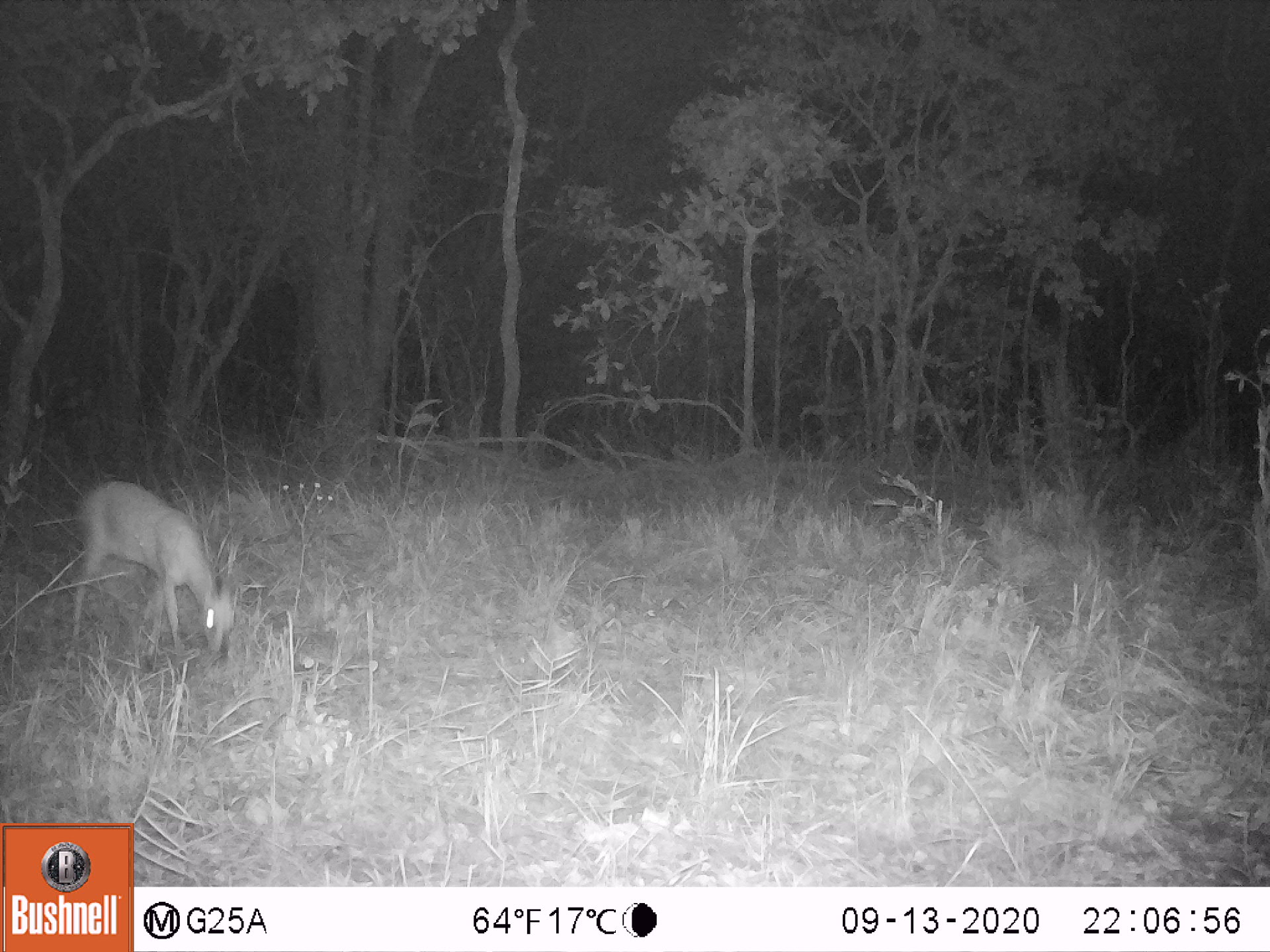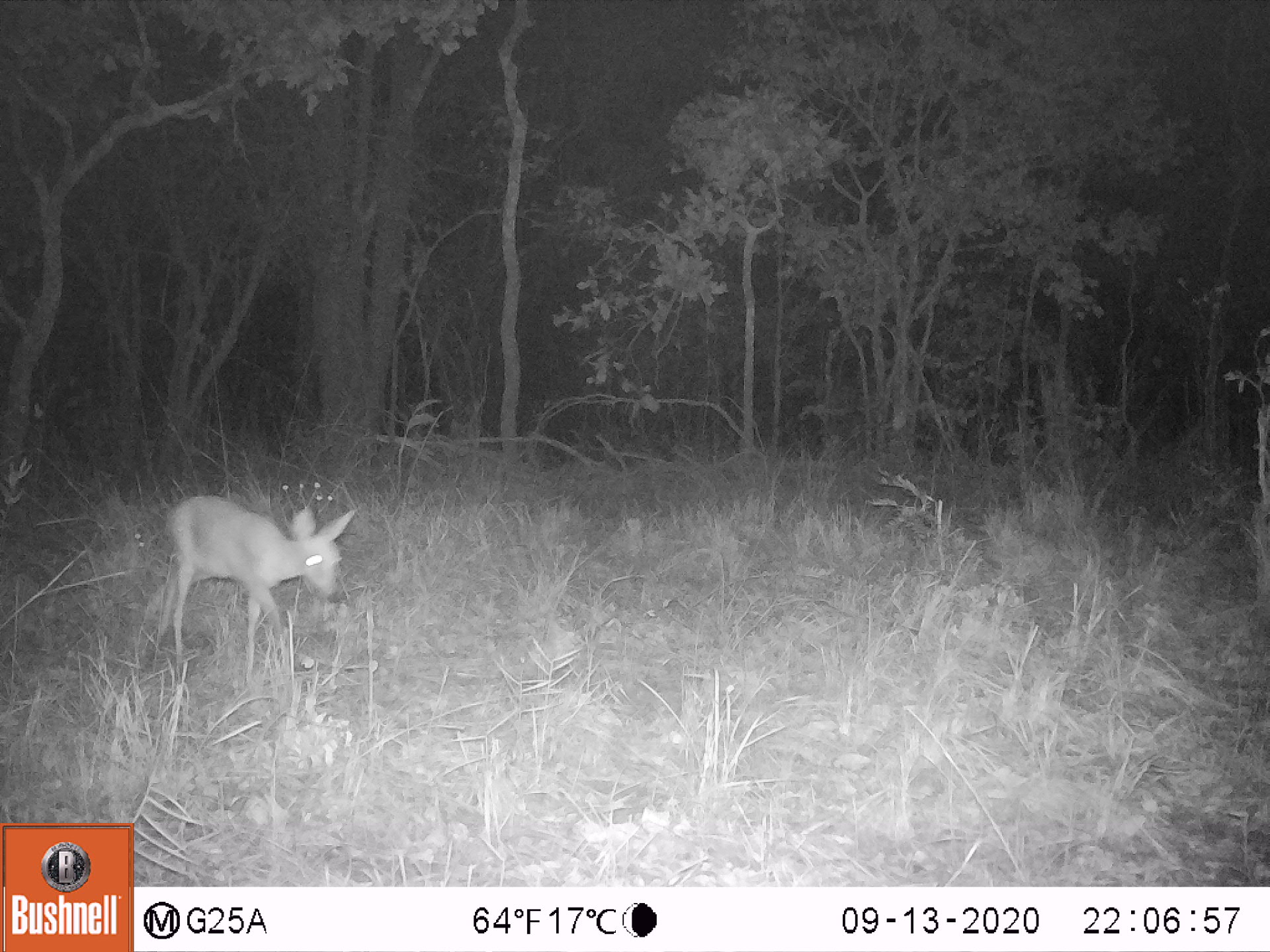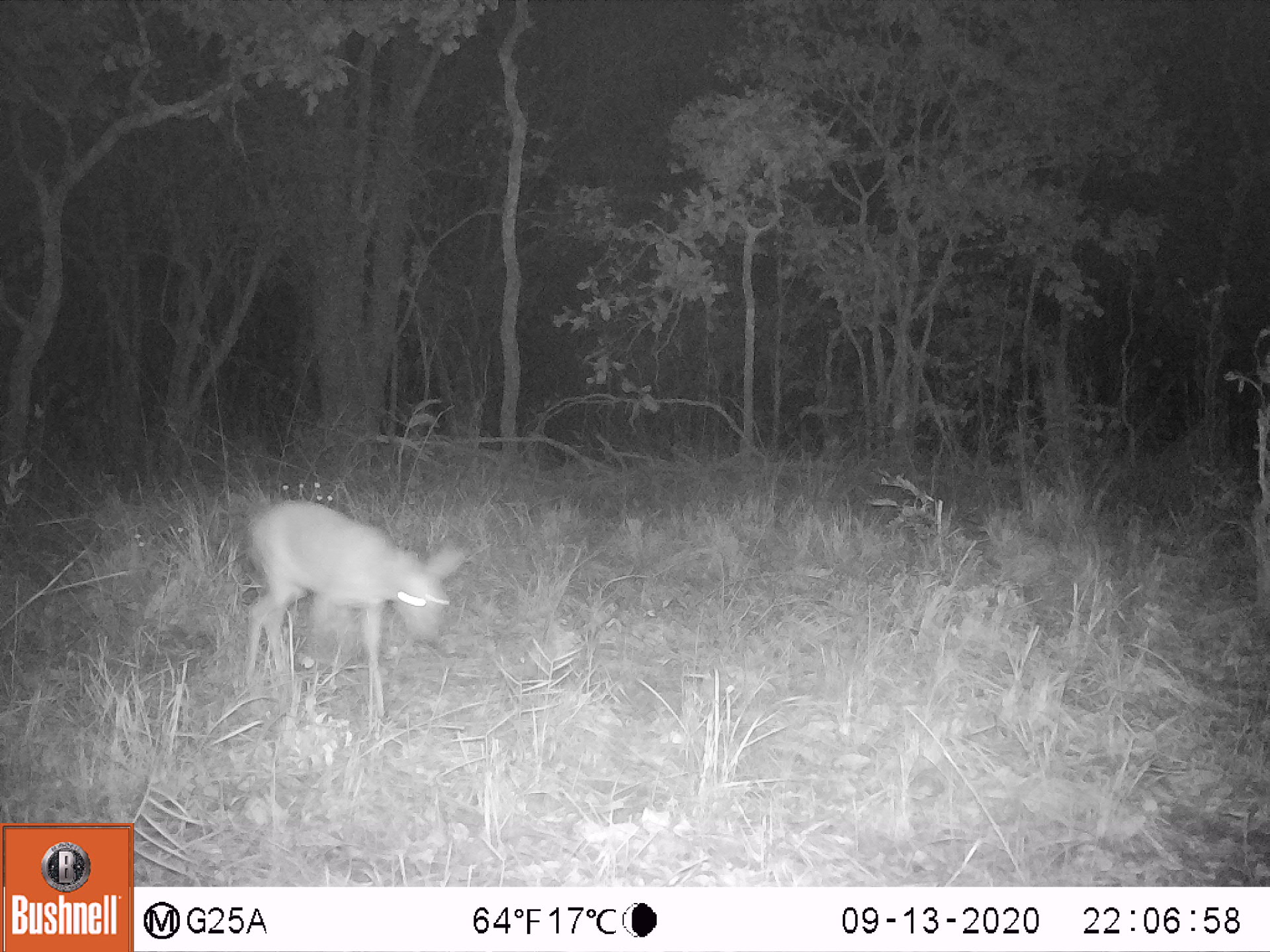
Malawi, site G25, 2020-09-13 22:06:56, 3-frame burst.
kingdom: Animalia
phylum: Chordata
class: Mammalia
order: Artiodactyla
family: Bovidae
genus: Sylvicapra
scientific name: Sylvicapra grimmia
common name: common duiker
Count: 1.